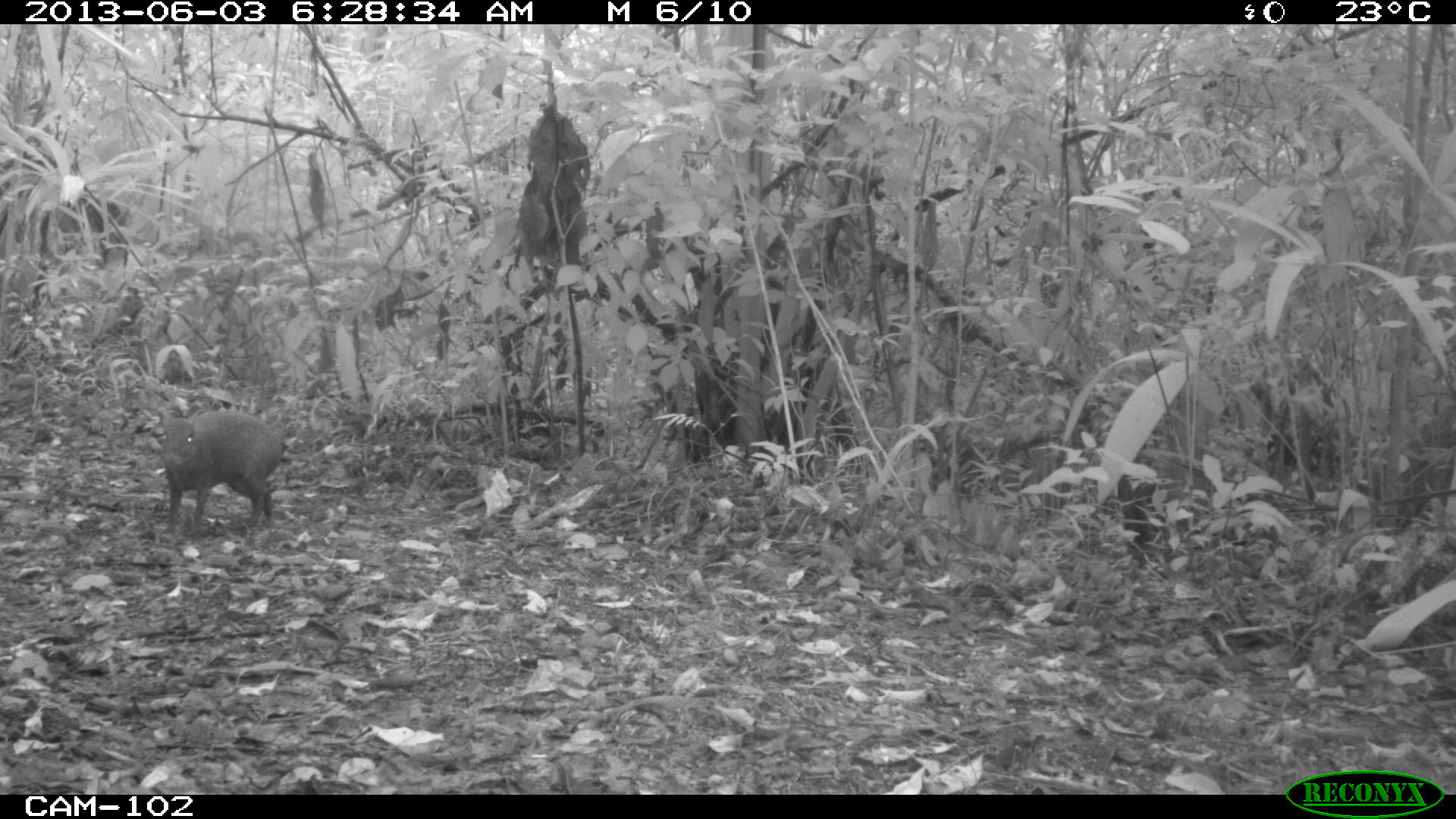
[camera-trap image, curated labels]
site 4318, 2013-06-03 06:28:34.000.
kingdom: Animalia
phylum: Chordata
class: Mammalia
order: Rodentia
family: Dasyproctidae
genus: Dasyprocta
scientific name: Dasyprocta punctata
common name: central american agouti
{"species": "Dasyprocta punctata (central american agouti)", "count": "1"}